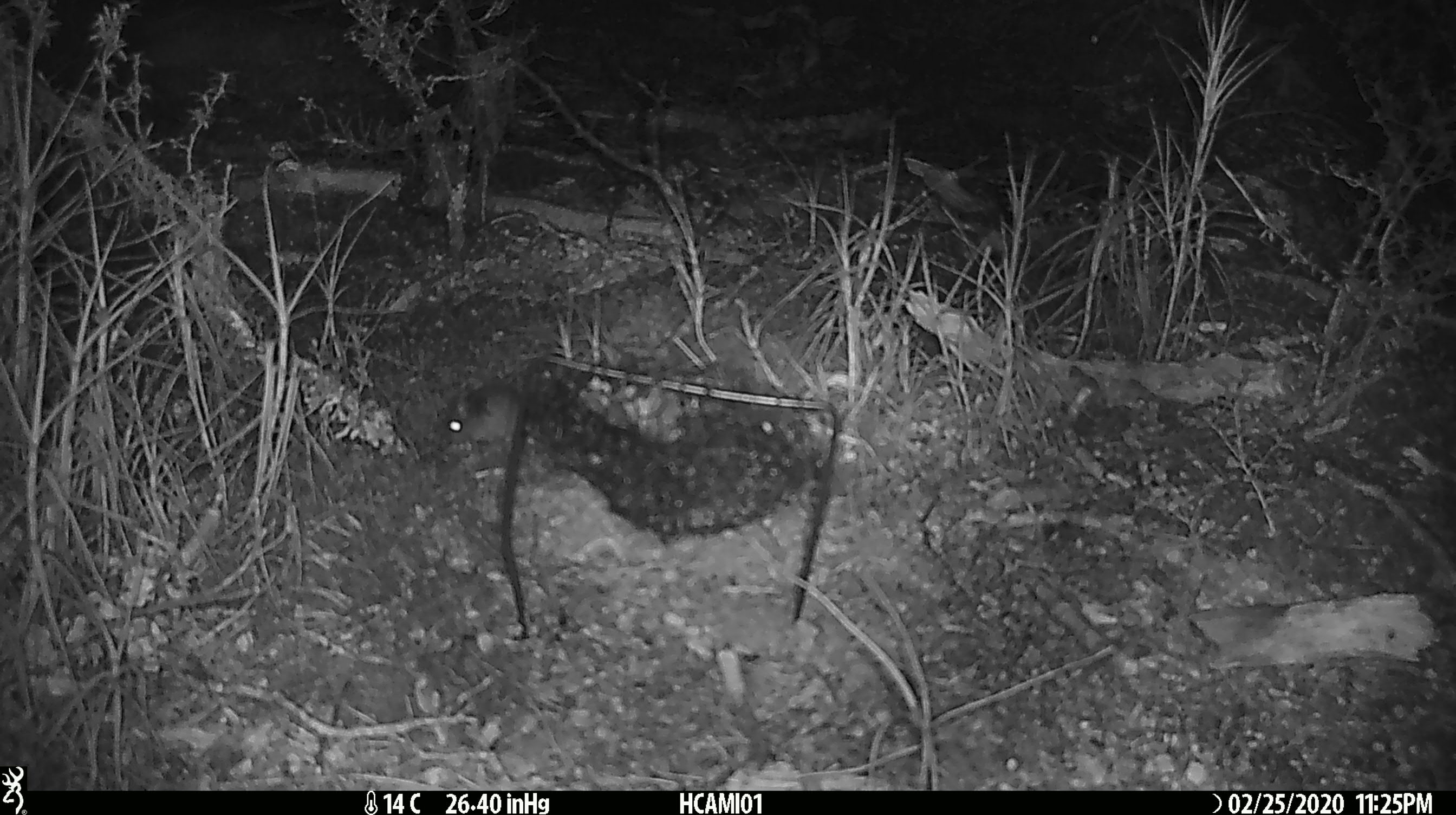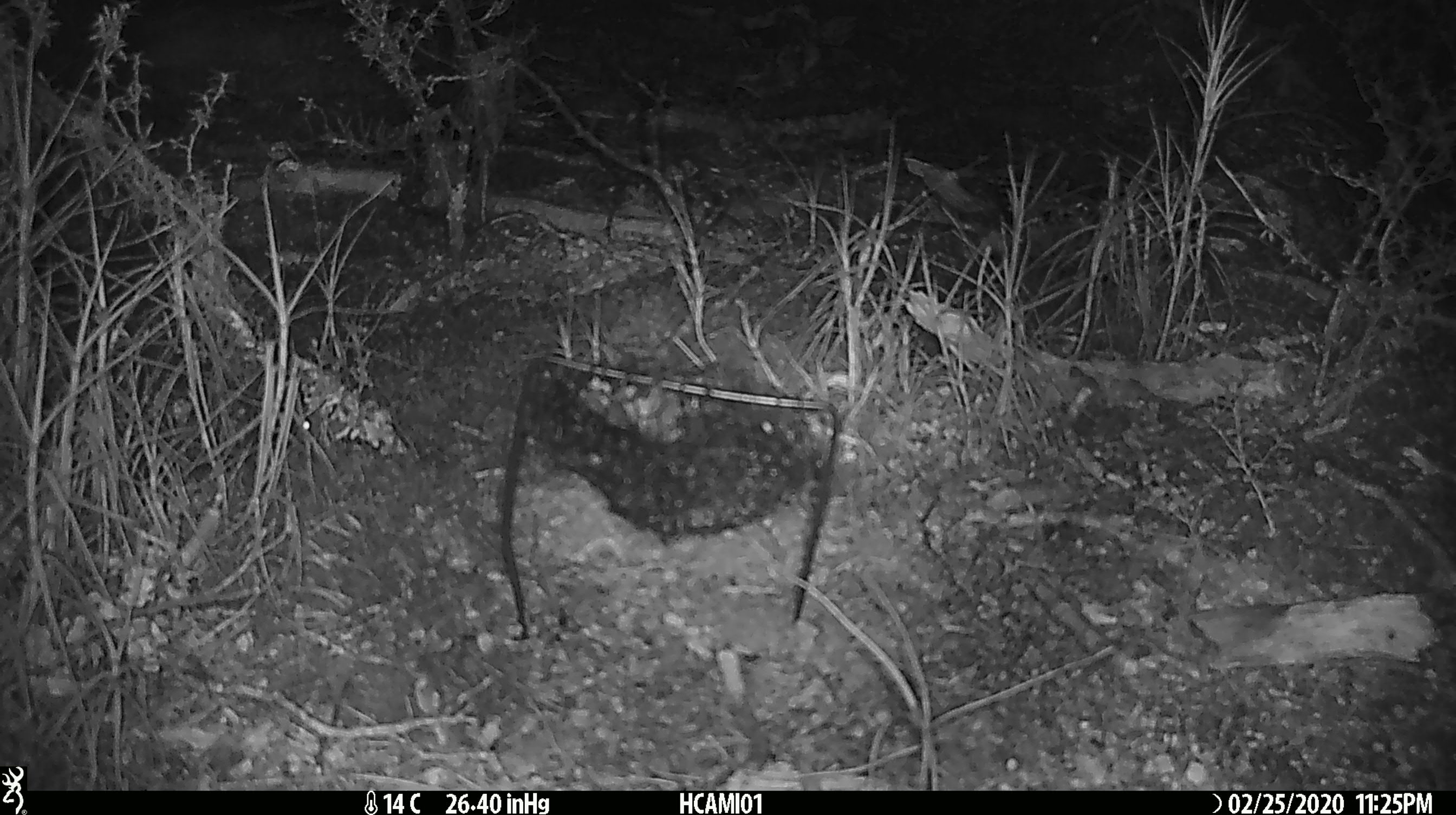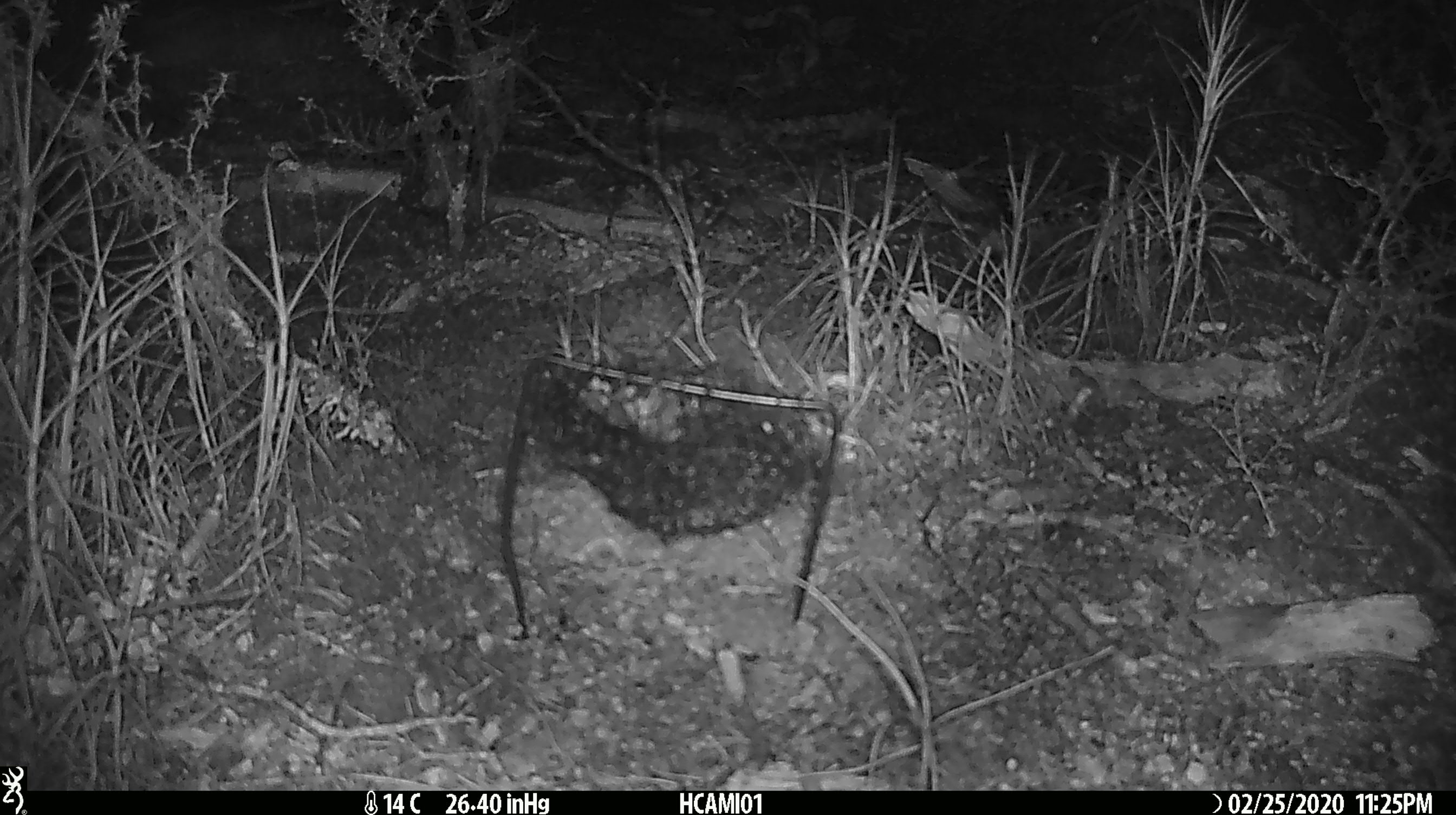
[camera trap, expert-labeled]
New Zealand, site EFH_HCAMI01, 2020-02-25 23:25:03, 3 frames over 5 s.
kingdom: Animalia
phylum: Chordata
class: Mammalia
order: Rodentia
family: Muridae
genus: Mus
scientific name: Mus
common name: mouse